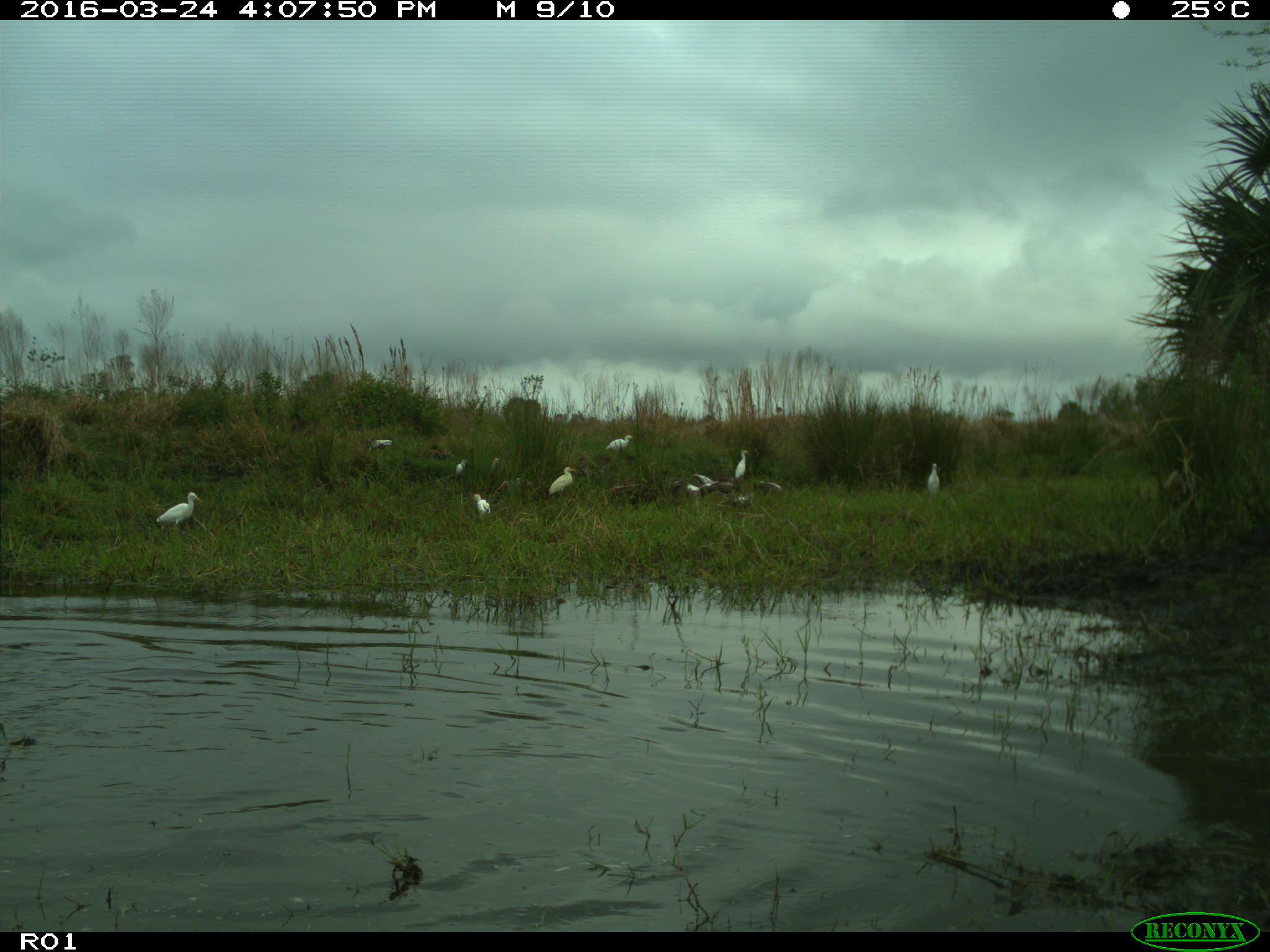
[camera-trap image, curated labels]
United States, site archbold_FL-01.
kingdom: Animalia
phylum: Chordata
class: Aves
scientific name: Aves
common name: birds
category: unidentified bird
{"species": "unidentified bird (birds) (Aves)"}